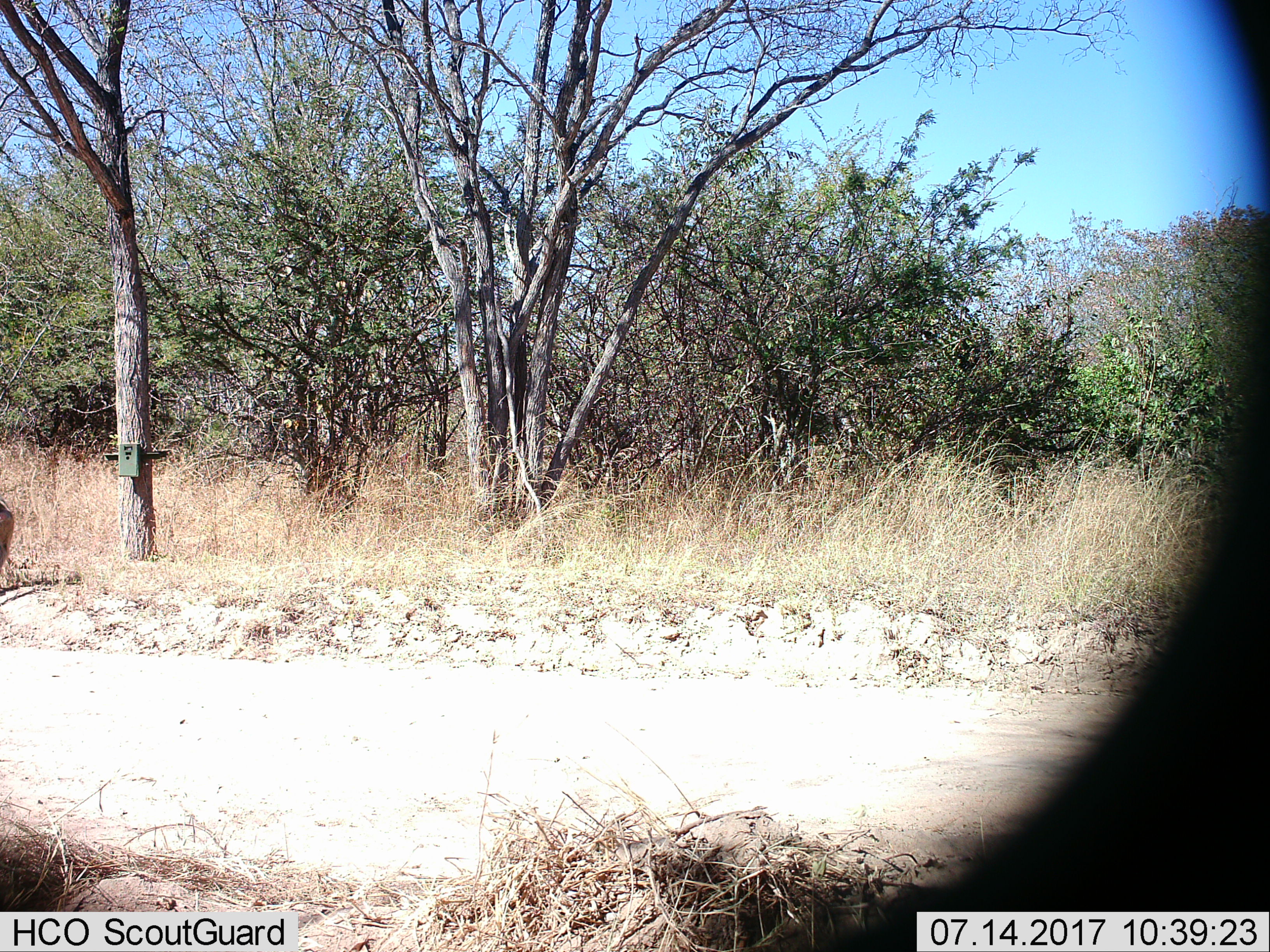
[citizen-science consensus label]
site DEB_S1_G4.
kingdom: Animalia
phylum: Chordata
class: Mammalia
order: Artiodactyla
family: Bovidae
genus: Aepyceros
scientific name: Aepyceros melampus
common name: impala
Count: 1.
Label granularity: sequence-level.